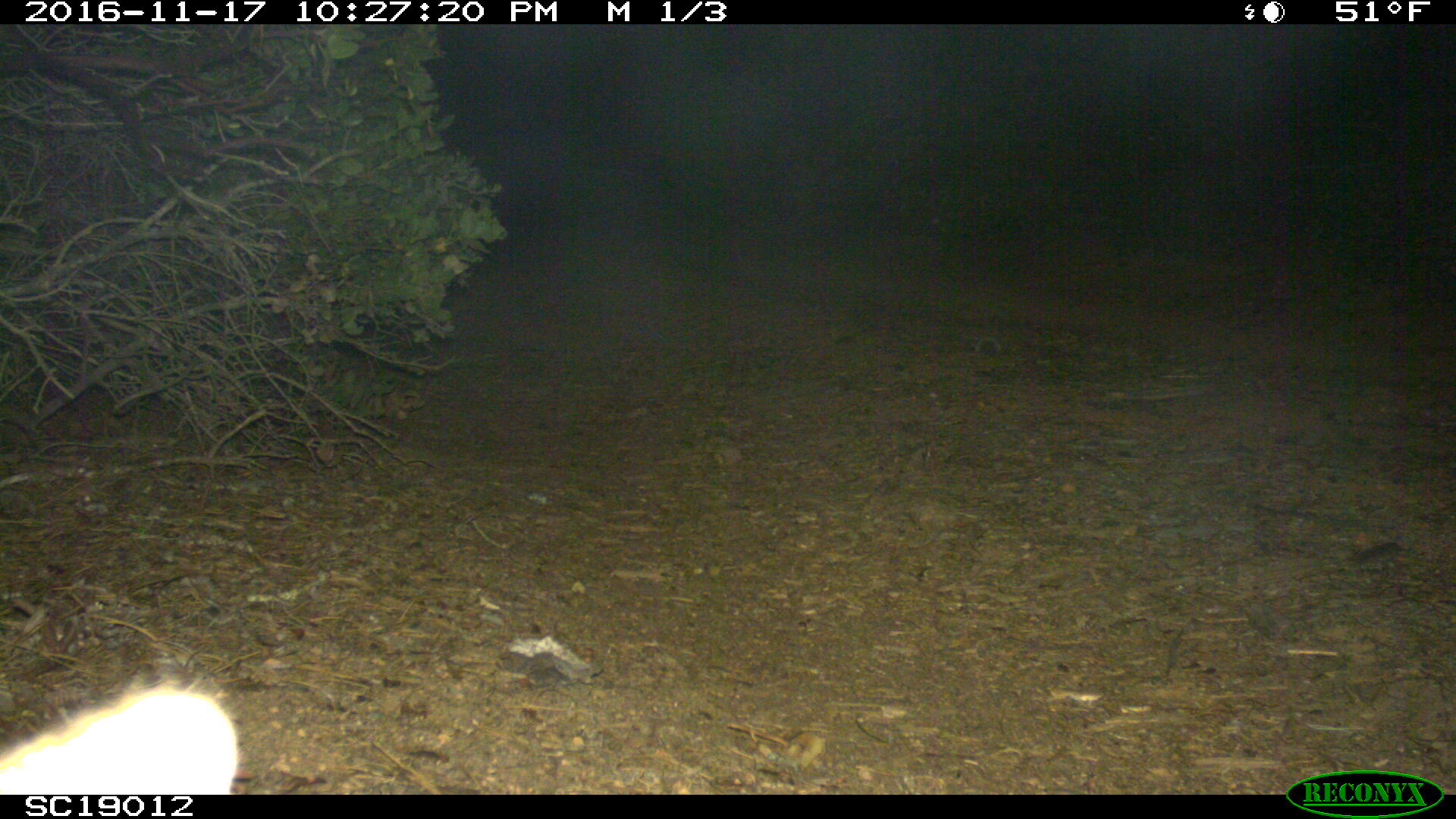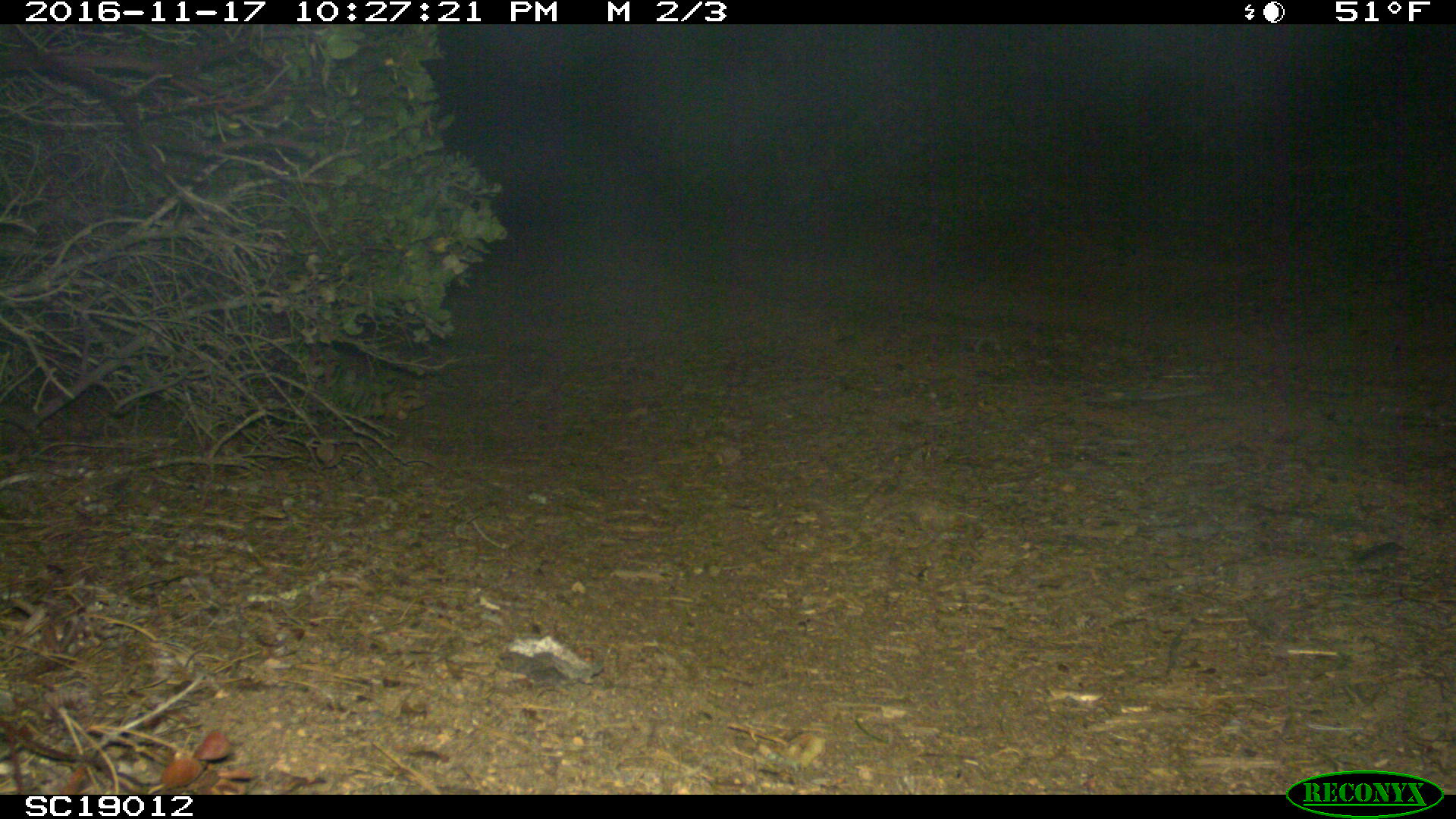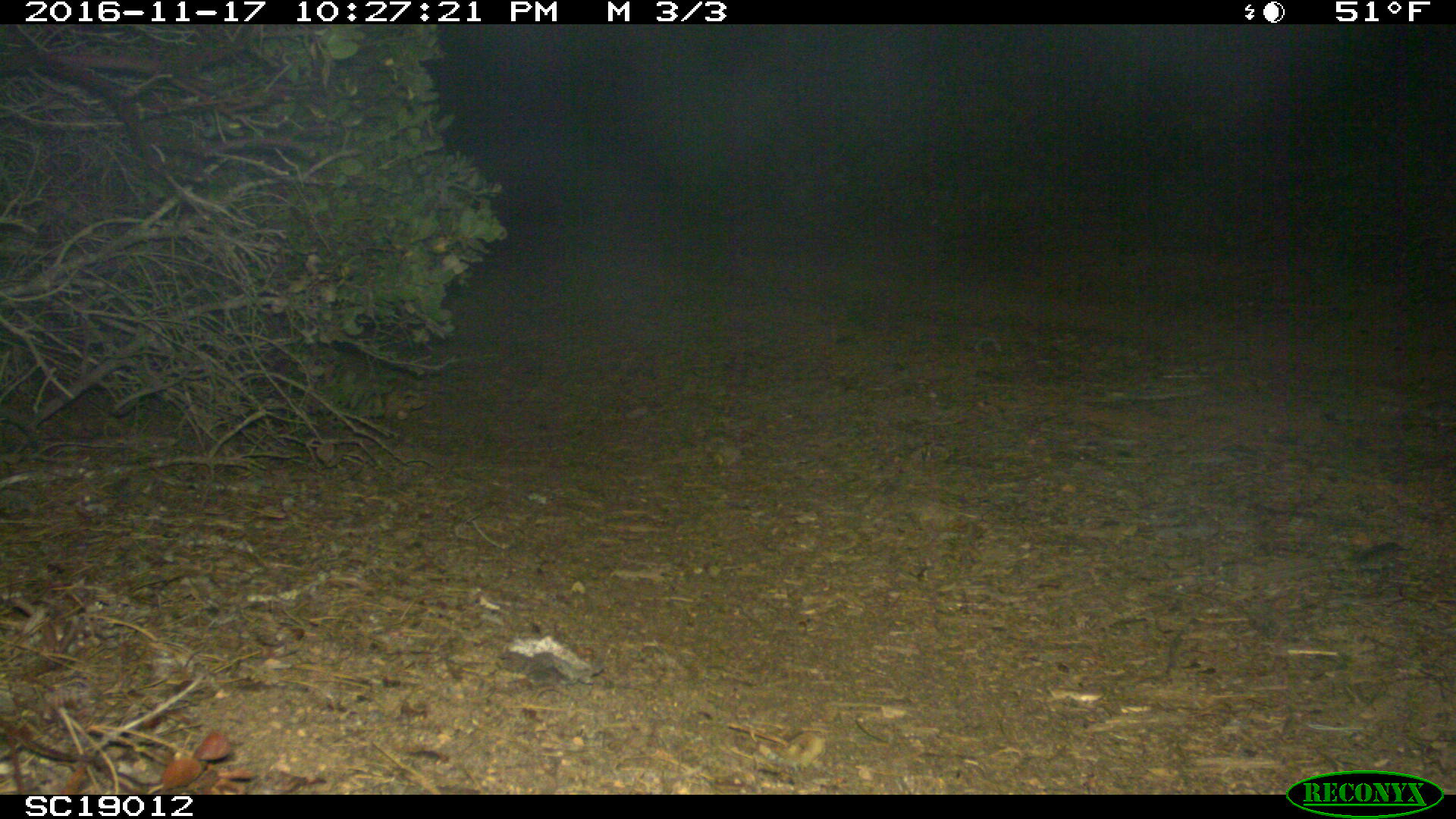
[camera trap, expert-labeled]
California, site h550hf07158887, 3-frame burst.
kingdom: Animalia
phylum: Chordata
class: Mammalia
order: Carnivora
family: Canidae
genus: Urocyon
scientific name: Urocyon littoralis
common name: island fox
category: fox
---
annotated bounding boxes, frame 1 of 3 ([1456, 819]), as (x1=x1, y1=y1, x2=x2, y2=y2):
fox: (x1=0, y1=689, x2=237, y2=795)